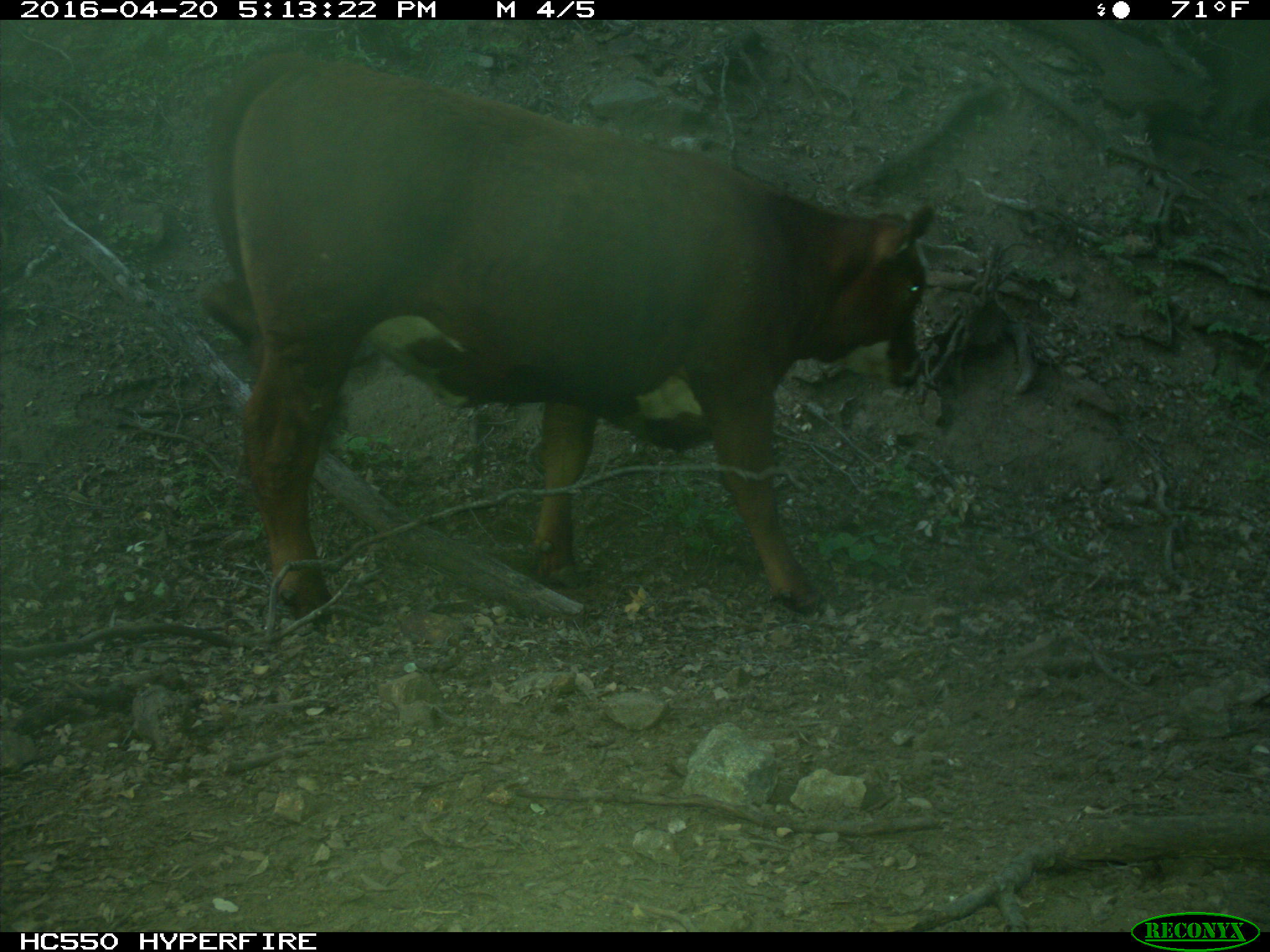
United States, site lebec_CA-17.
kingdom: Animalia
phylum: Chordata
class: Mammalia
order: Artiodactyla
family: Bovidae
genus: Bos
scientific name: Bos taurus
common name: domestic cow